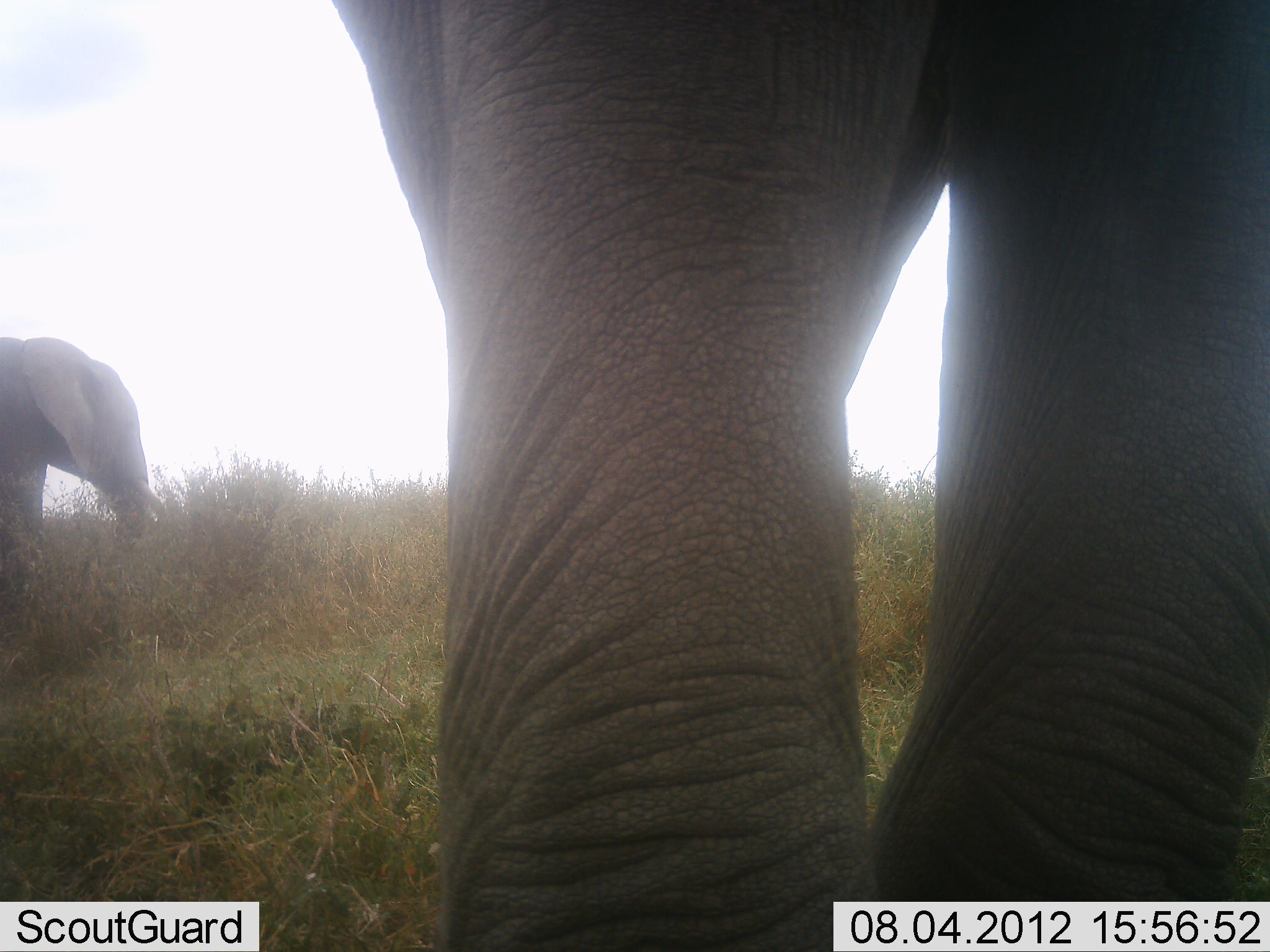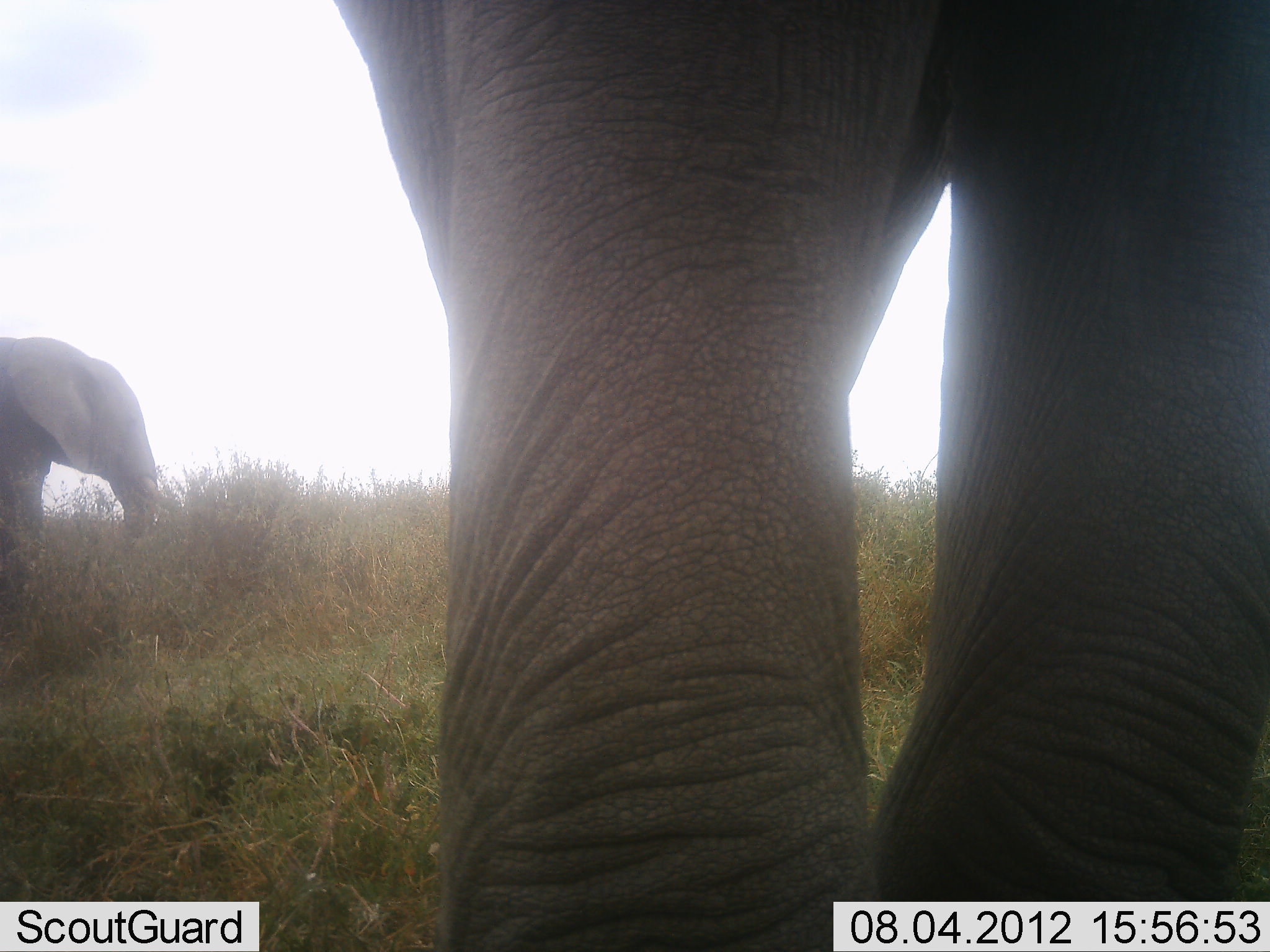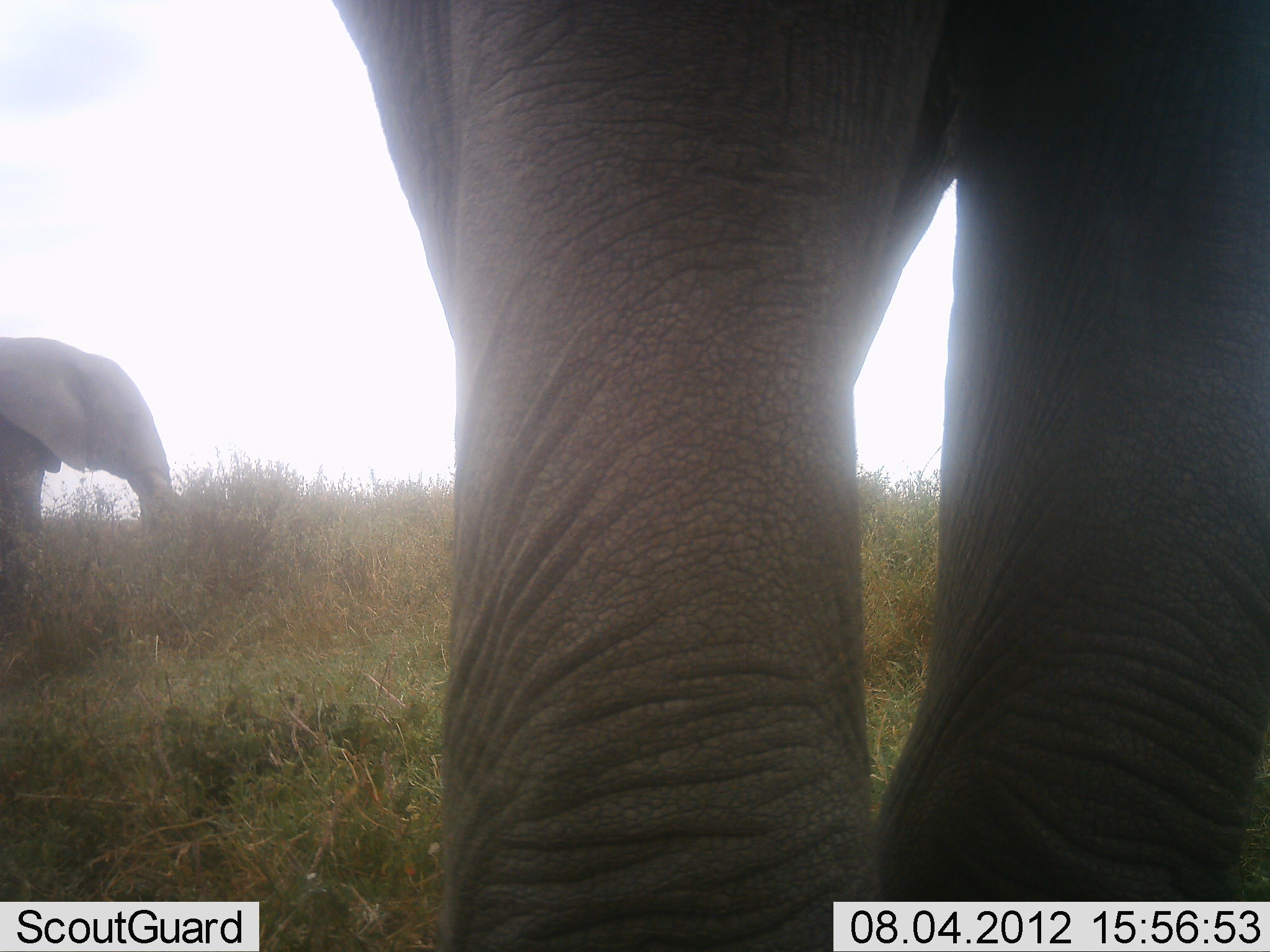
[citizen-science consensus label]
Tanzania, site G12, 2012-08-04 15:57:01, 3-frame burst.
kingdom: Animalia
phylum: Chordata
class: Mammalia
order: Proboscidea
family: Elephantidae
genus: Loxodonta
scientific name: Loxodonta africana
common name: african bush elephant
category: elephant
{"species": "elephant (african bush elephant) (Loxodonta africana)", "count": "2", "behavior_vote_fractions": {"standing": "100%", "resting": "0%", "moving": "0%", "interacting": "0%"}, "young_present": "0%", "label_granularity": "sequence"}